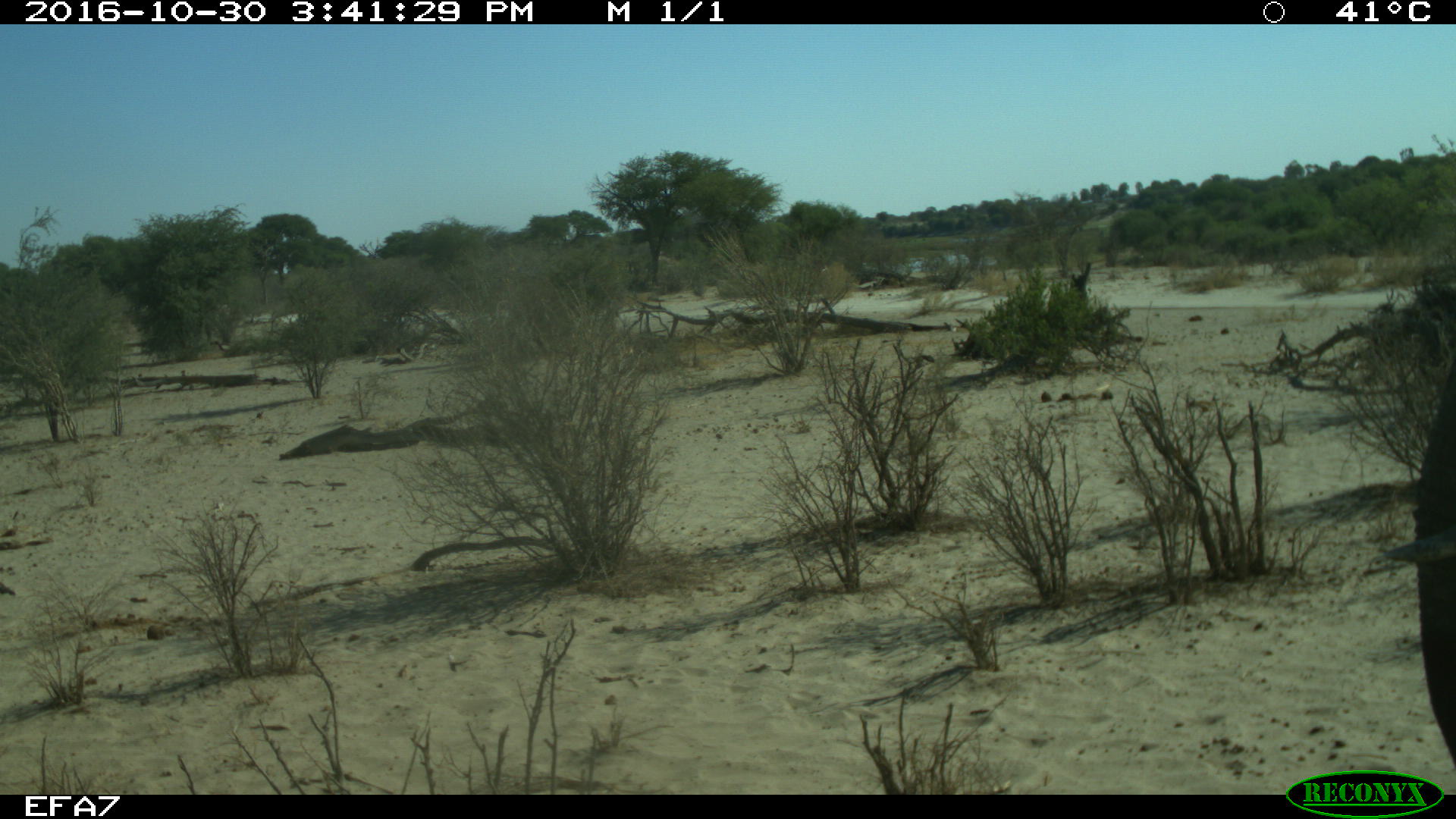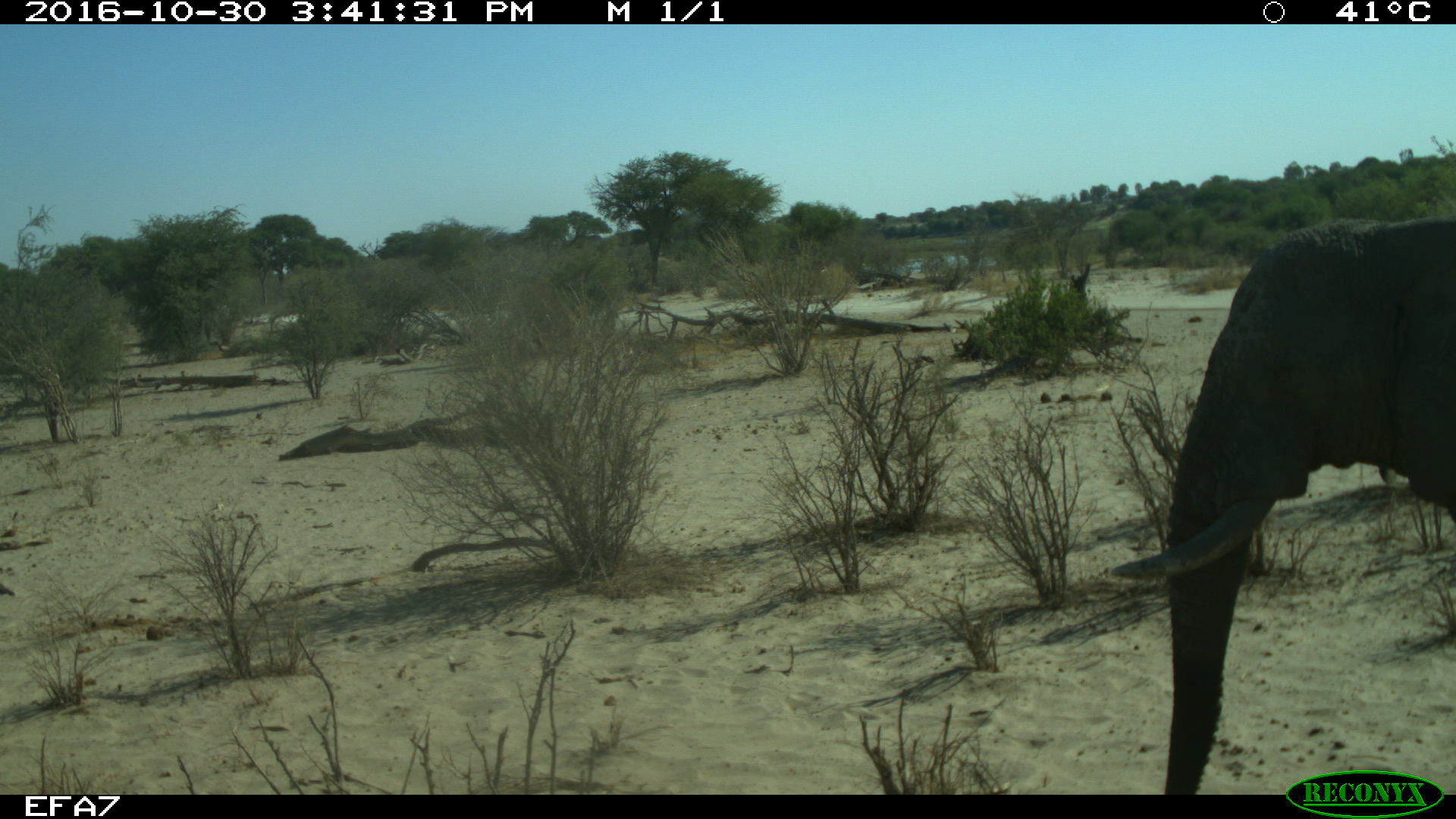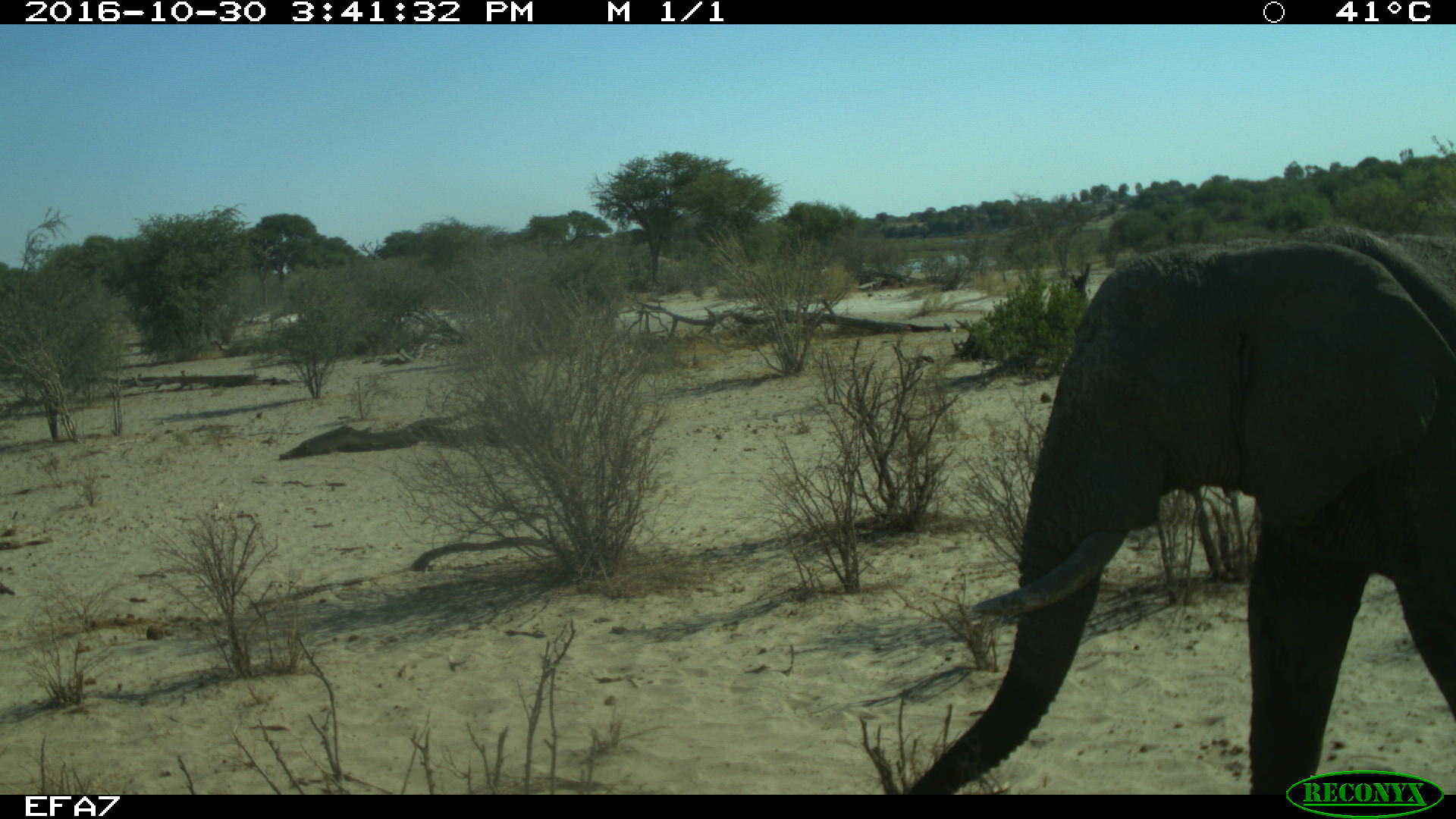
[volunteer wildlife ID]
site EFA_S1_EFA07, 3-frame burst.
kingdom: Animalia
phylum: Chordata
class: Mammalia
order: Proboscidea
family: Elephantidae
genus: Loxodonta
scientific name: Loxodonta africana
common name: african bush elephant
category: elephant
Elephant (african bush elephant) (Loxodonta africana), count 1. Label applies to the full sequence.